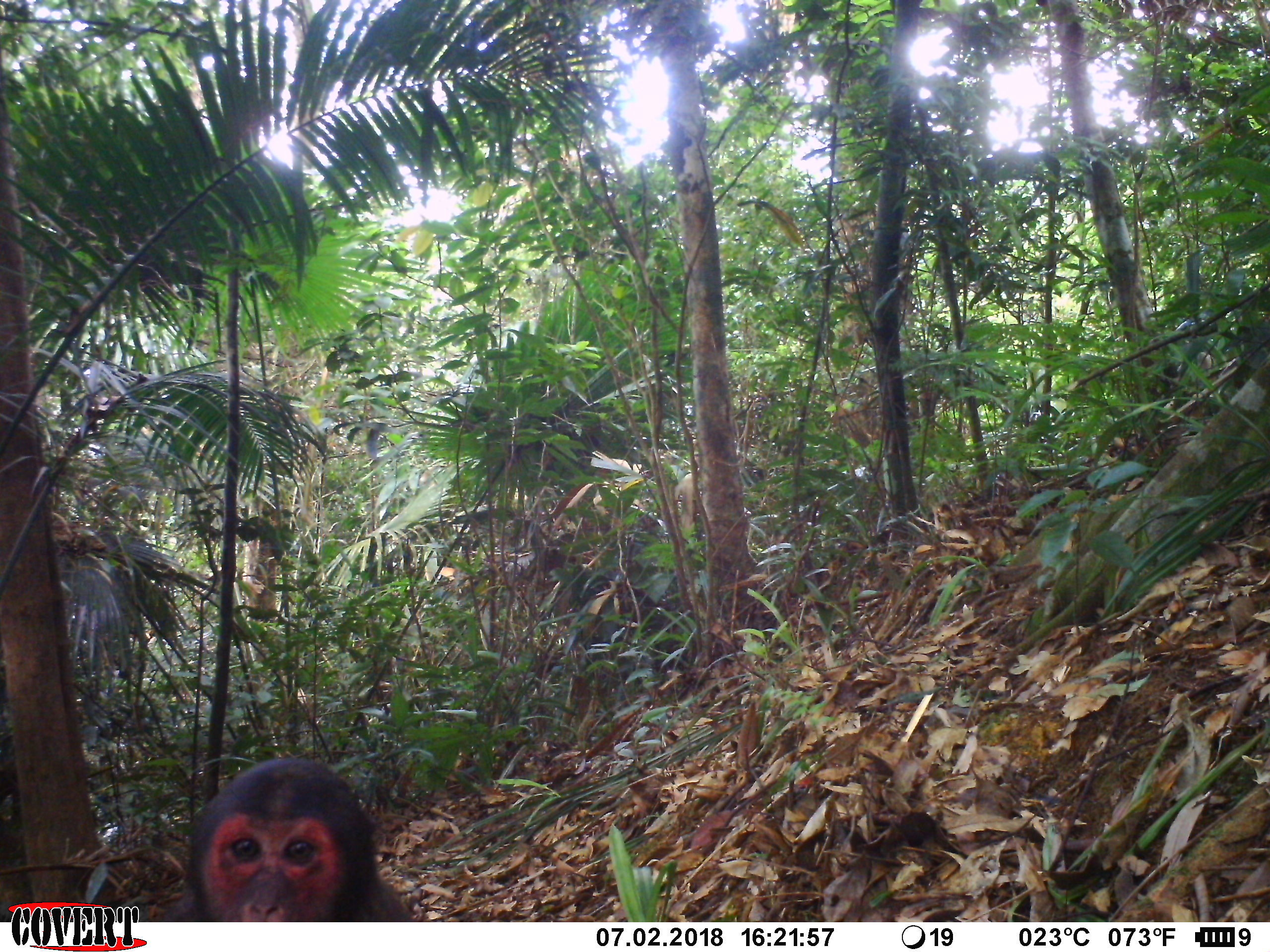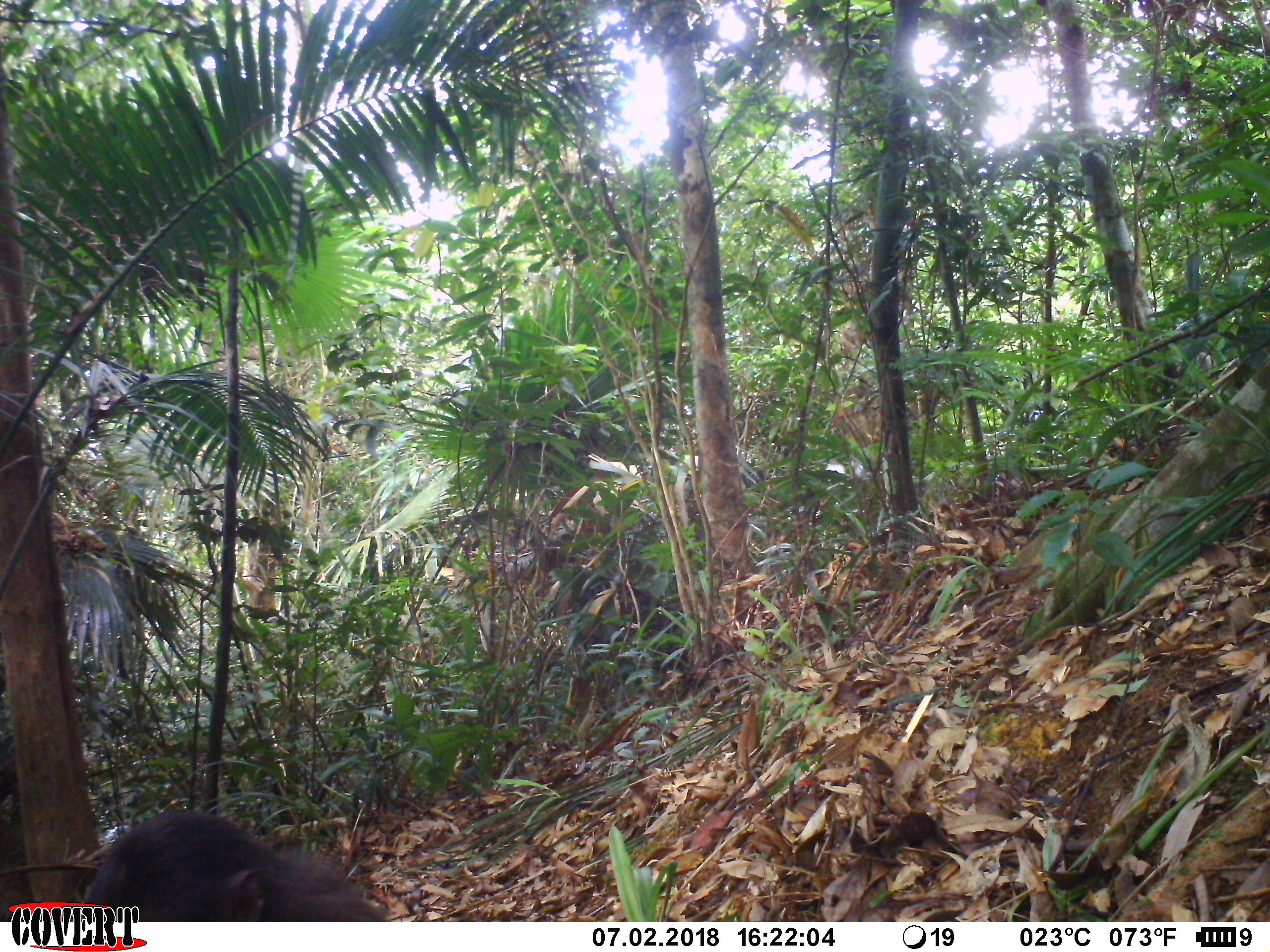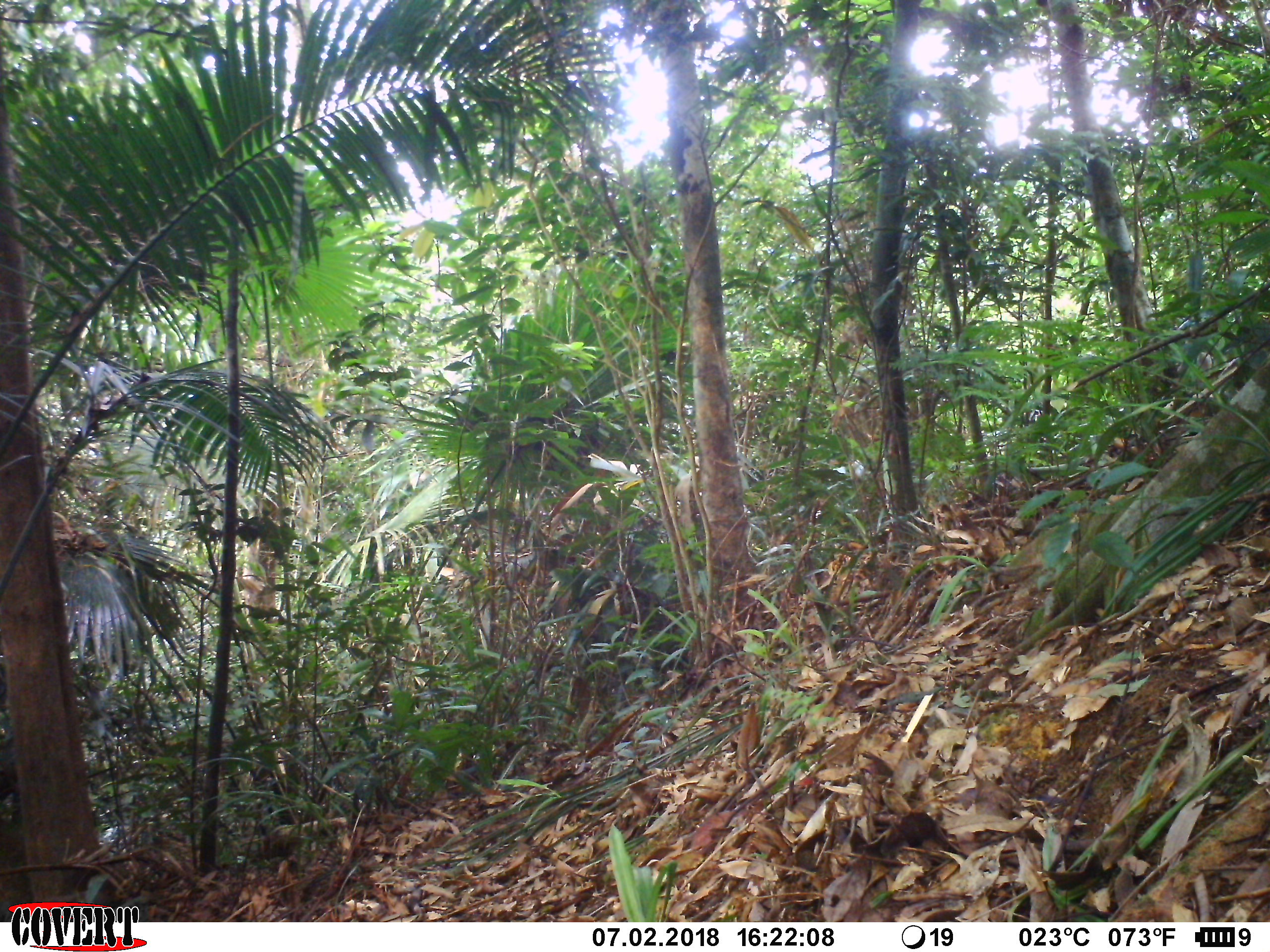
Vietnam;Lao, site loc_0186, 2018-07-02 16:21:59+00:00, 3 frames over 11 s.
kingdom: Animalia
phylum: Chordata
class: Mammalia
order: Primates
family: Cercopithecidae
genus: Macaca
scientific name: Macaca arctoides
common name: stump-tailed macaque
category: stump tailed macaque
Stump tailed macaque (stump-tailed macaque) (Macaca arctoides). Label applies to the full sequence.